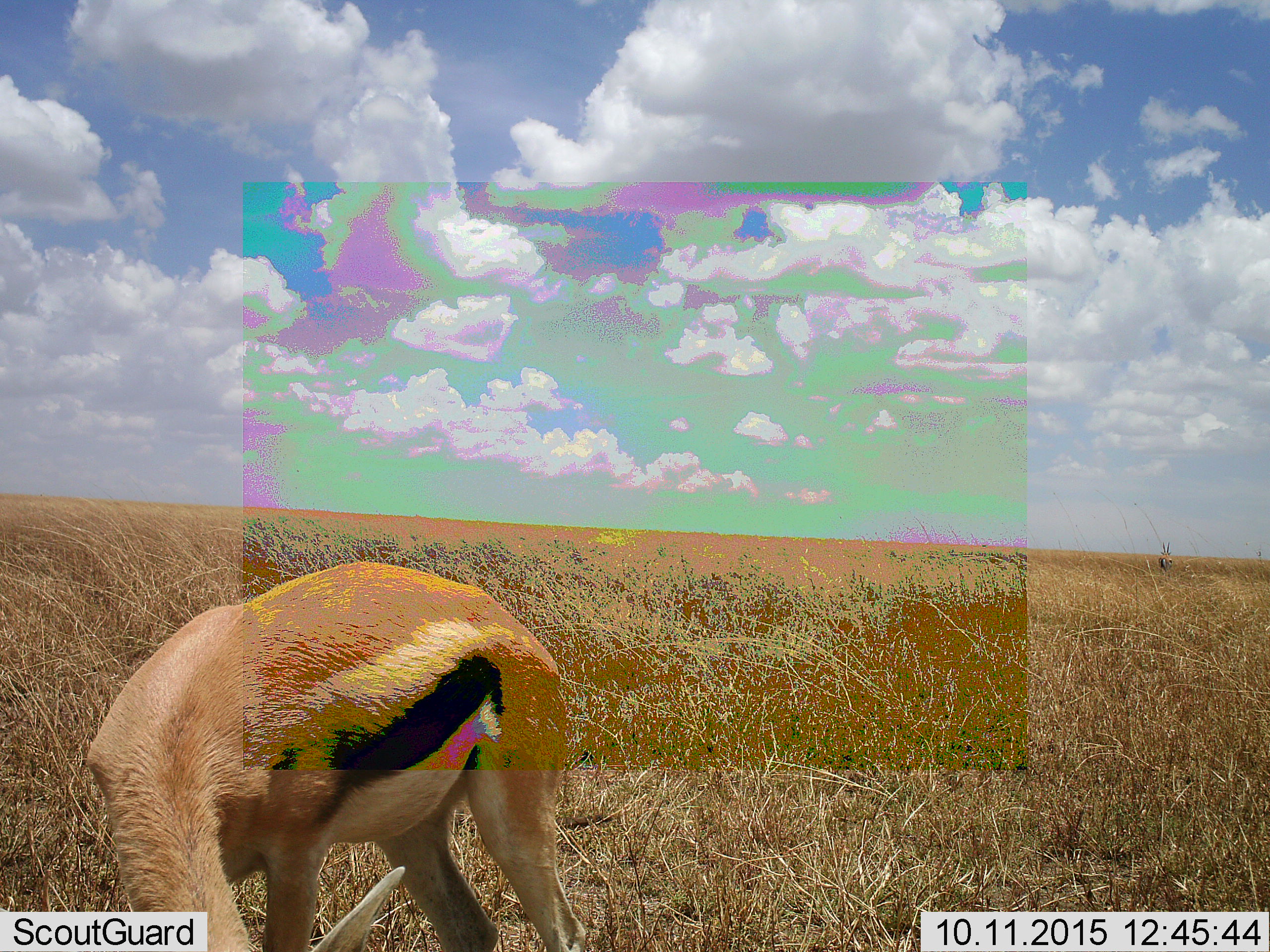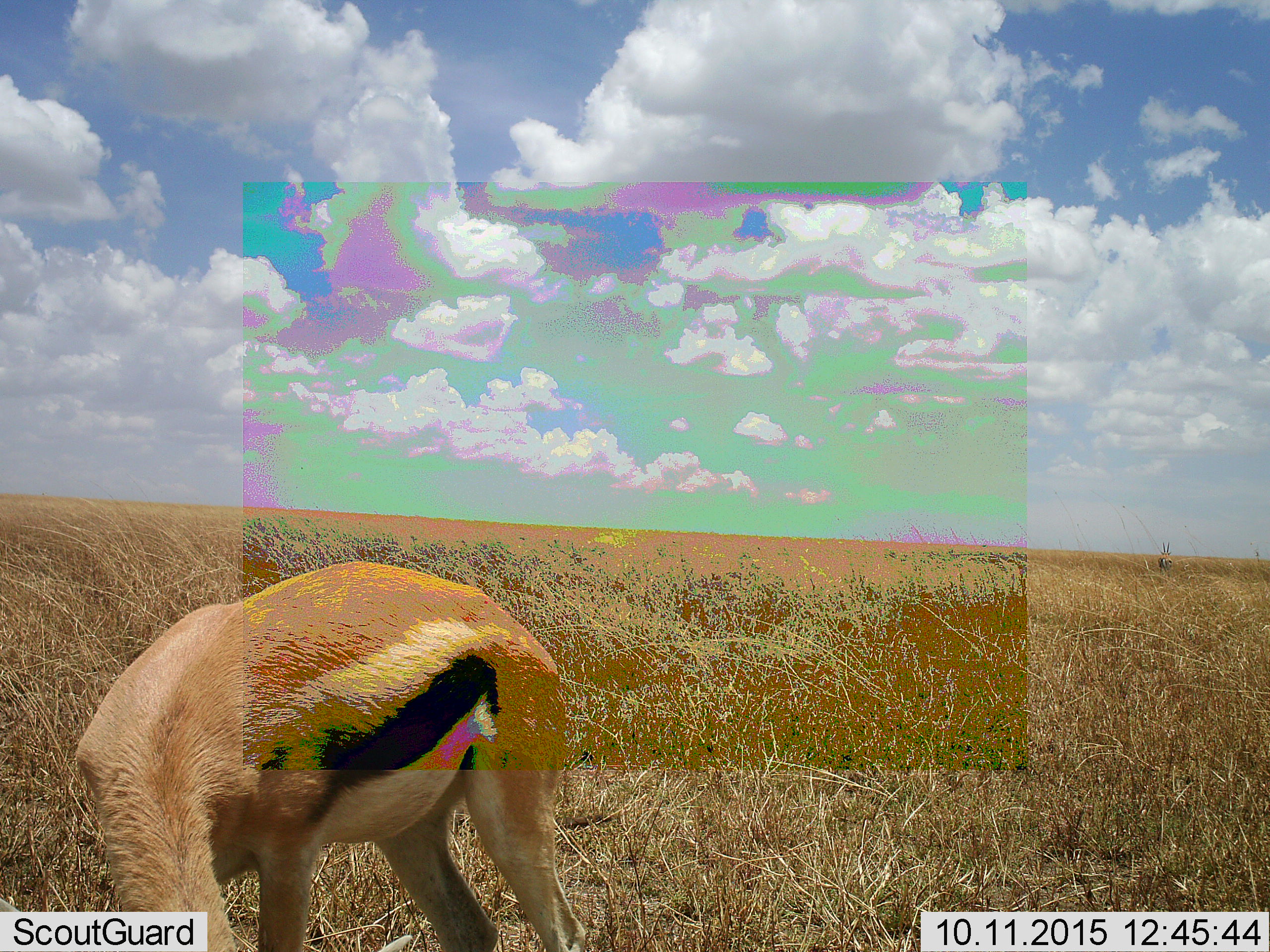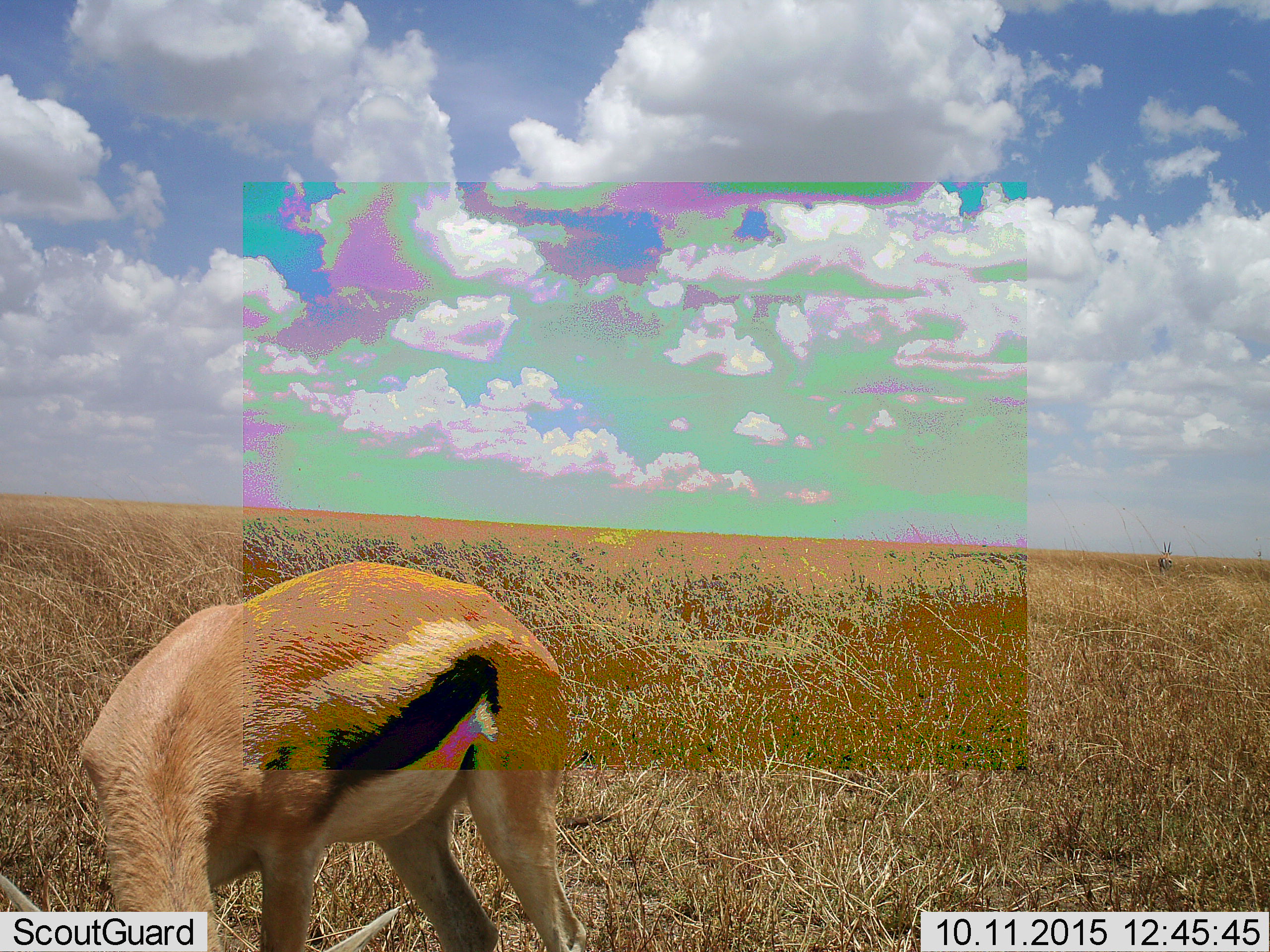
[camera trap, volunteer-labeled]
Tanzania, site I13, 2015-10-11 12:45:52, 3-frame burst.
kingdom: Animalia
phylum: Chordata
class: Mammalia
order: Artiodactyla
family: Bovidae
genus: Eudorcas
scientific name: Eudorcas thomsonii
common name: thomson's gazelle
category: gazellethomsons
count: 1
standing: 30%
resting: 10%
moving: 0%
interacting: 0%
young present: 0%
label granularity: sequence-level